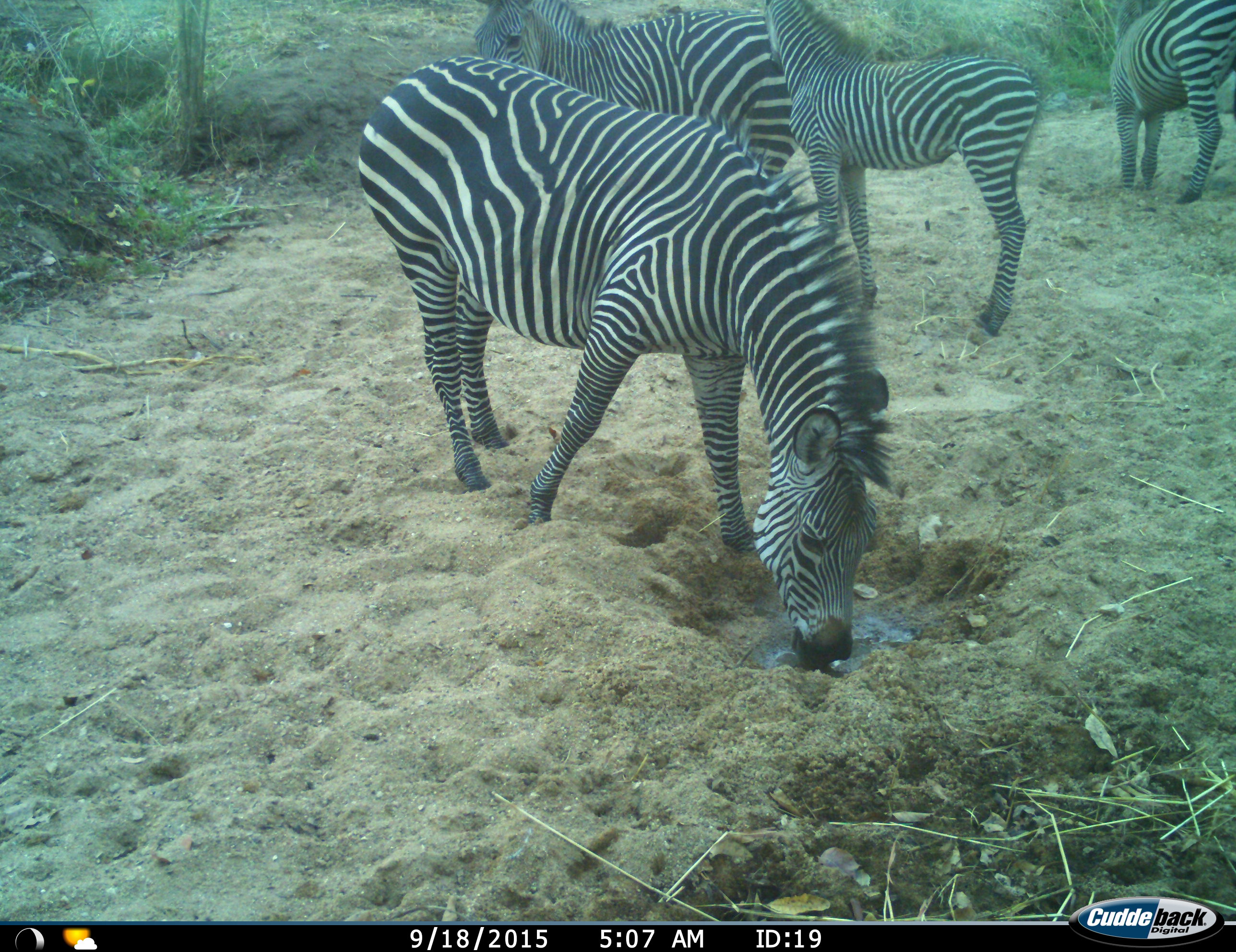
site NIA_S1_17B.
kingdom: Animalia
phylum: Chordata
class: Mammalia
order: Perissodactyla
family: Equidae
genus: Equus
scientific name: Equus quagga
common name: plains zebra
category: zebraplains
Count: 4.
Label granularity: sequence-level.